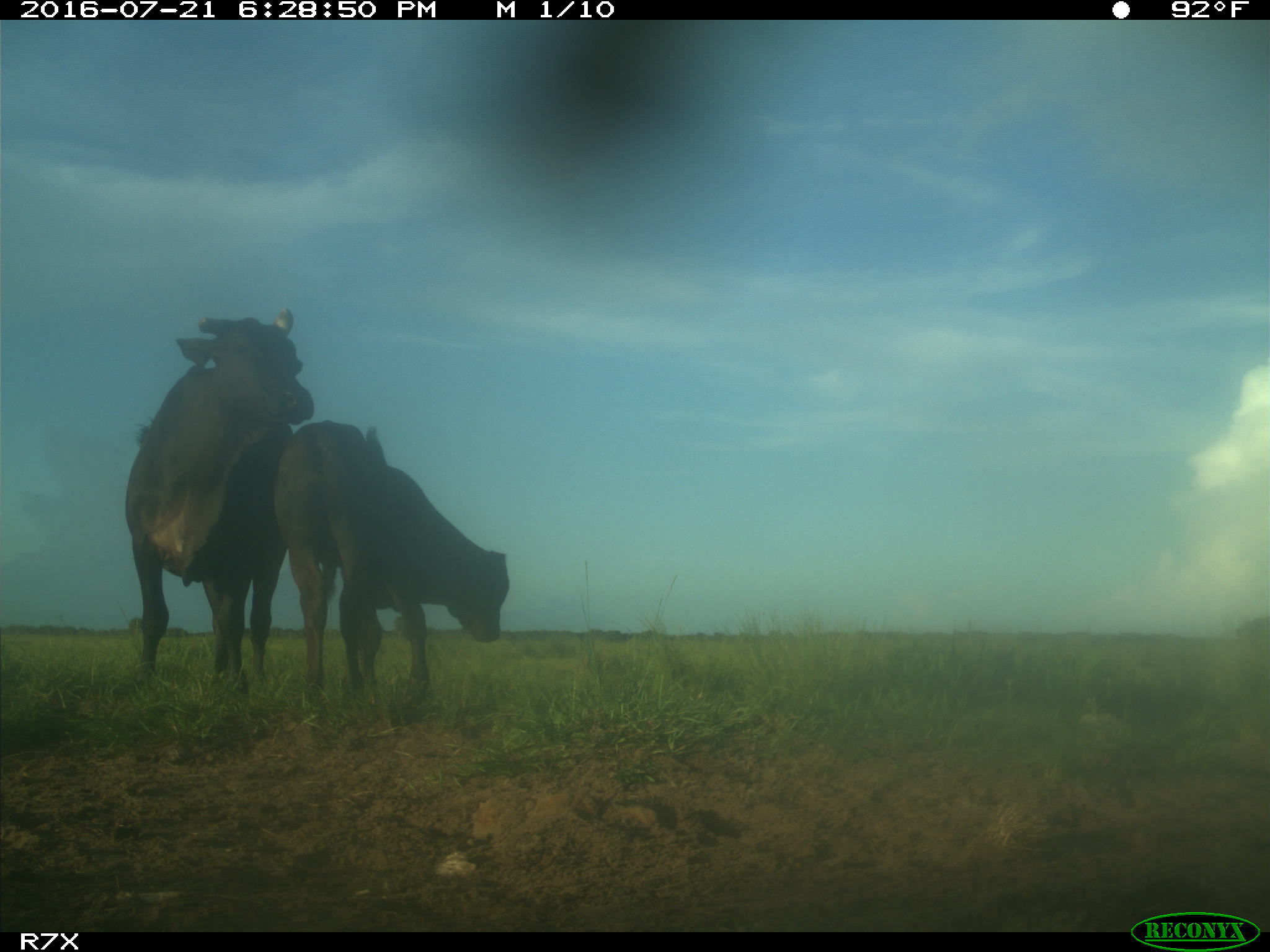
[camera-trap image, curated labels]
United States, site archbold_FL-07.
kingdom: Animalia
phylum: Chordata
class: Mammalia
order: Artiodactyla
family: Bovidae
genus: Bos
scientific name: Bos taurus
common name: domestic cow